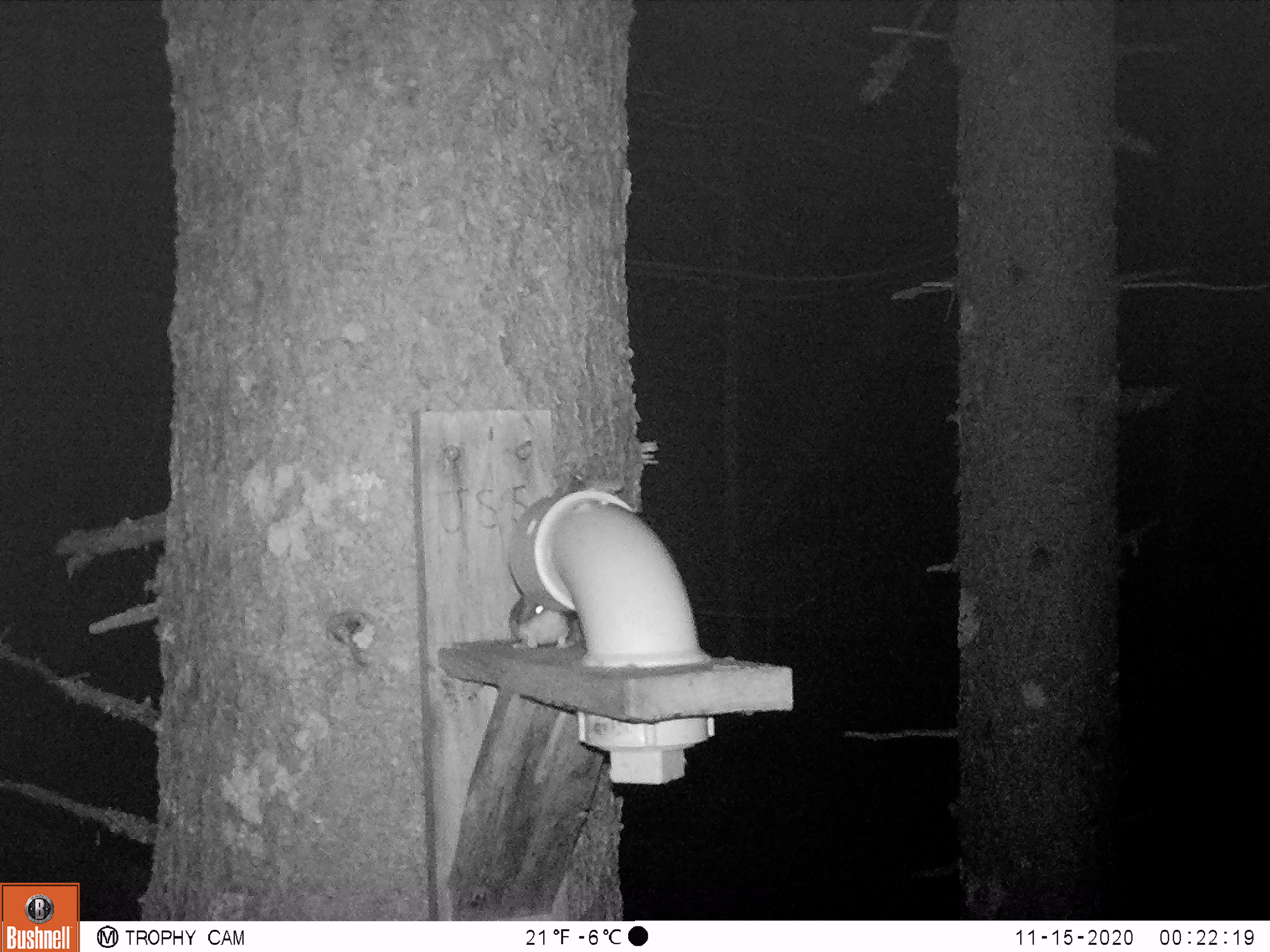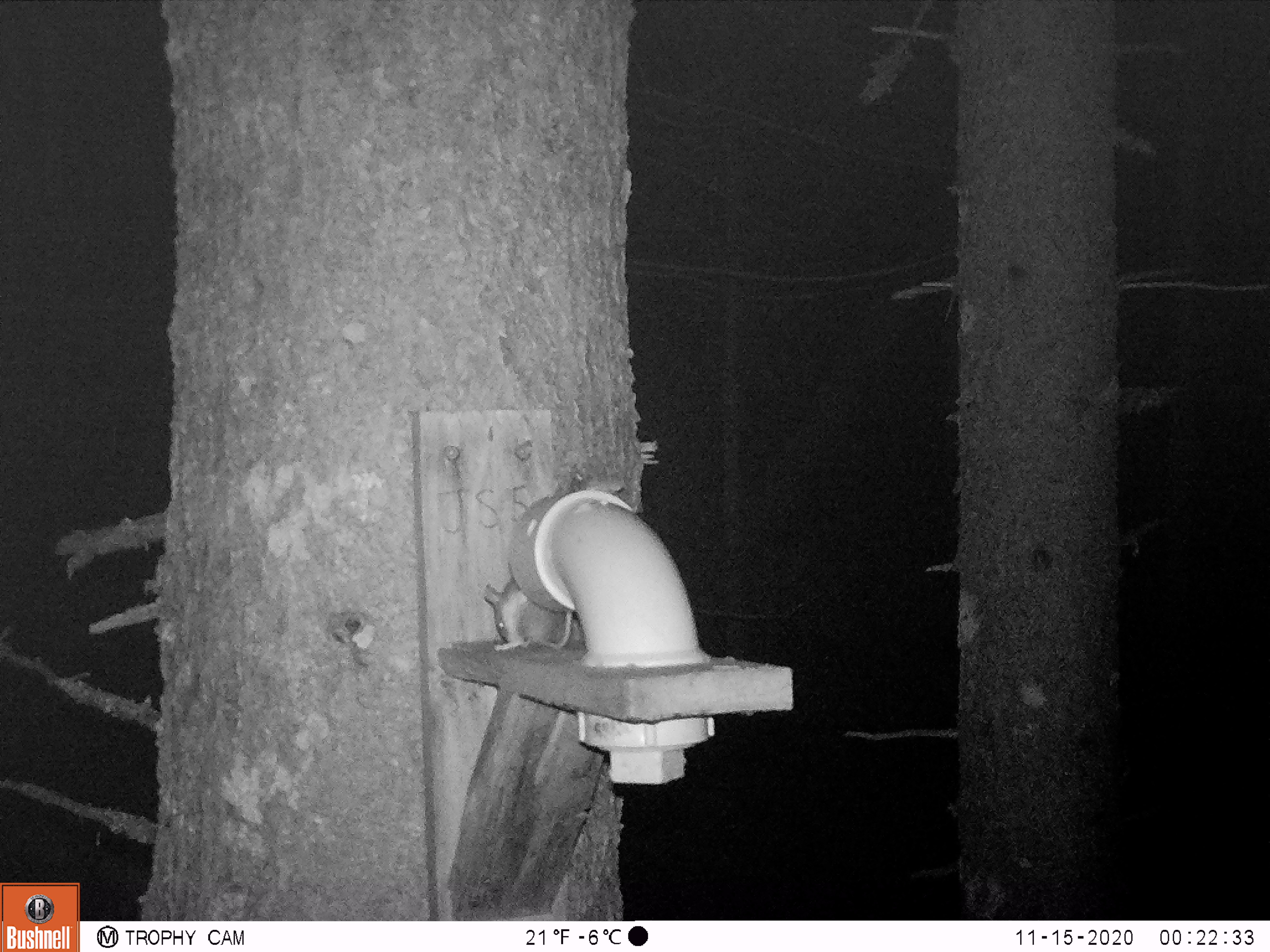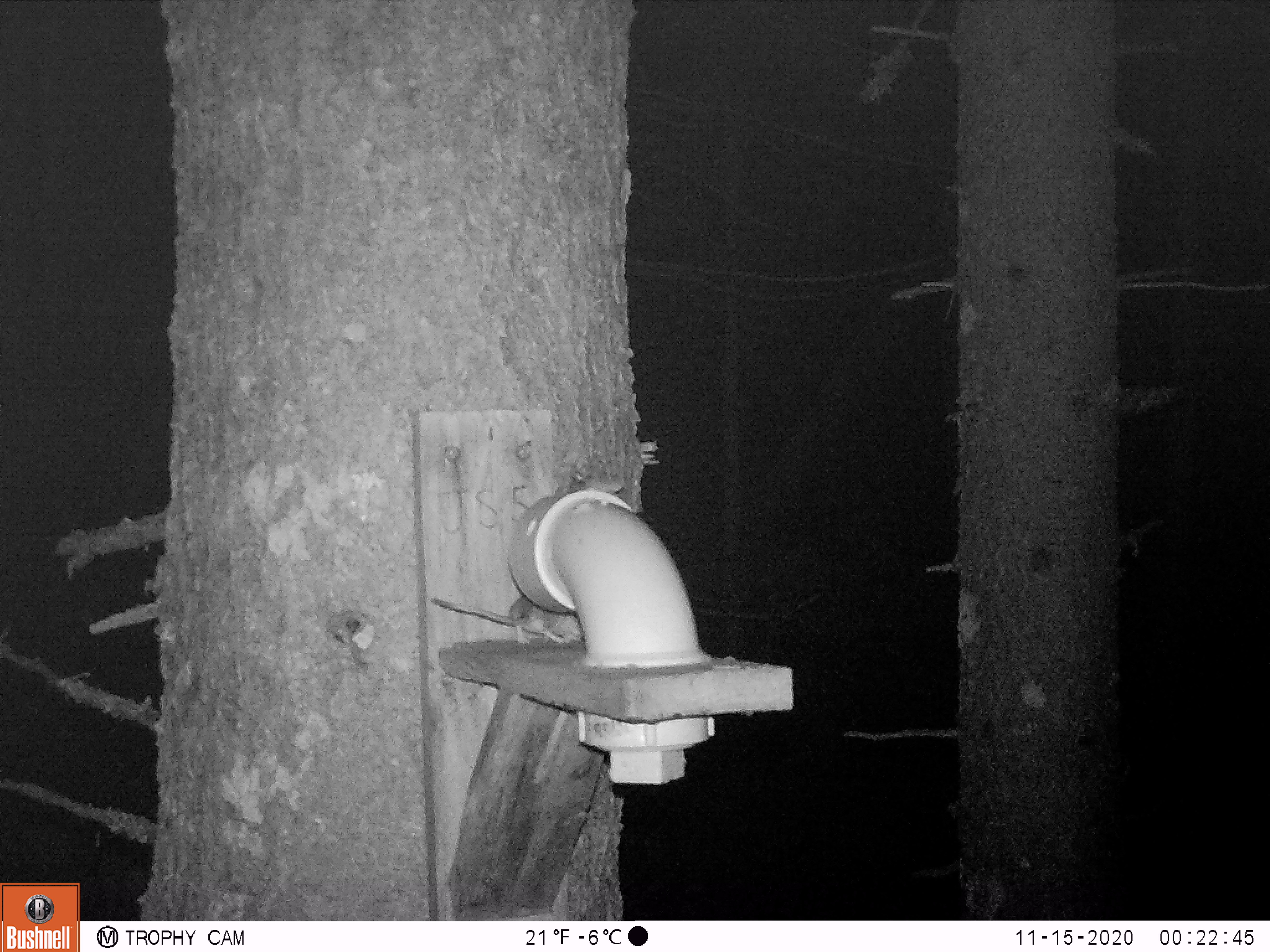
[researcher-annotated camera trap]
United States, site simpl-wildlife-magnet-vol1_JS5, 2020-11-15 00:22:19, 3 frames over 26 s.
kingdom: Animalia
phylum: Chordata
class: Mammalia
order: Rodentia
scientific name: Rodentia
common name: mouse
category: mouse sp.